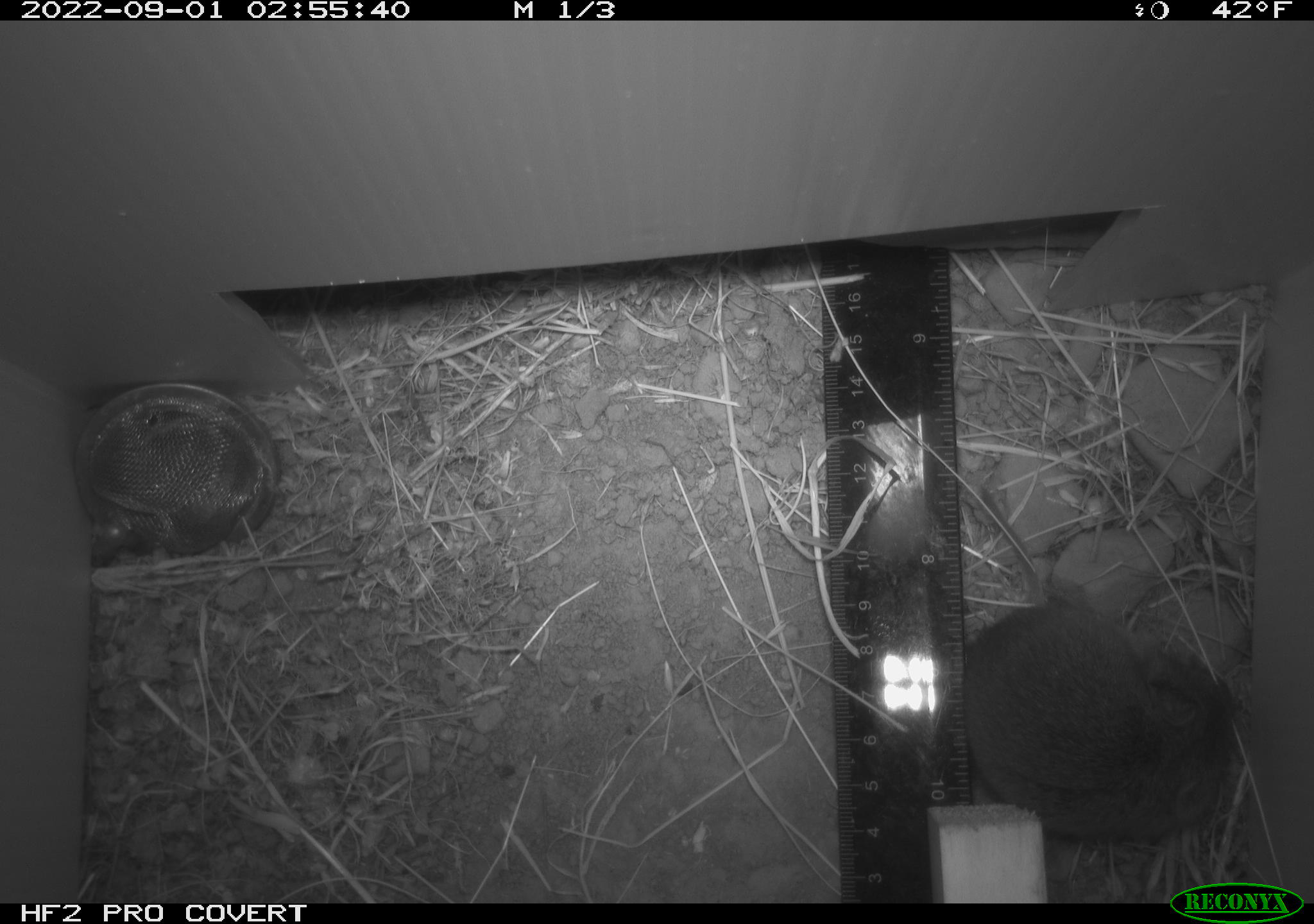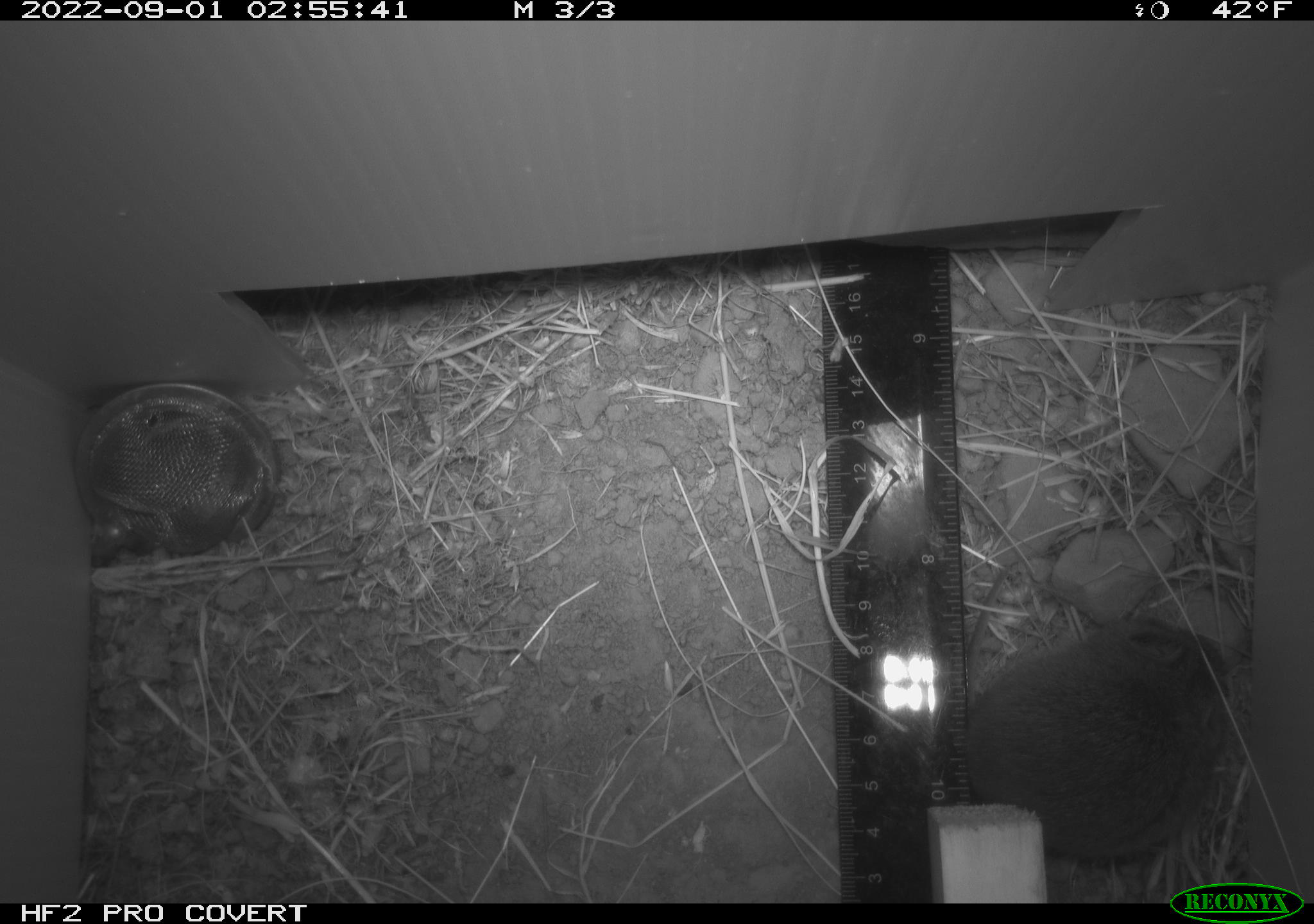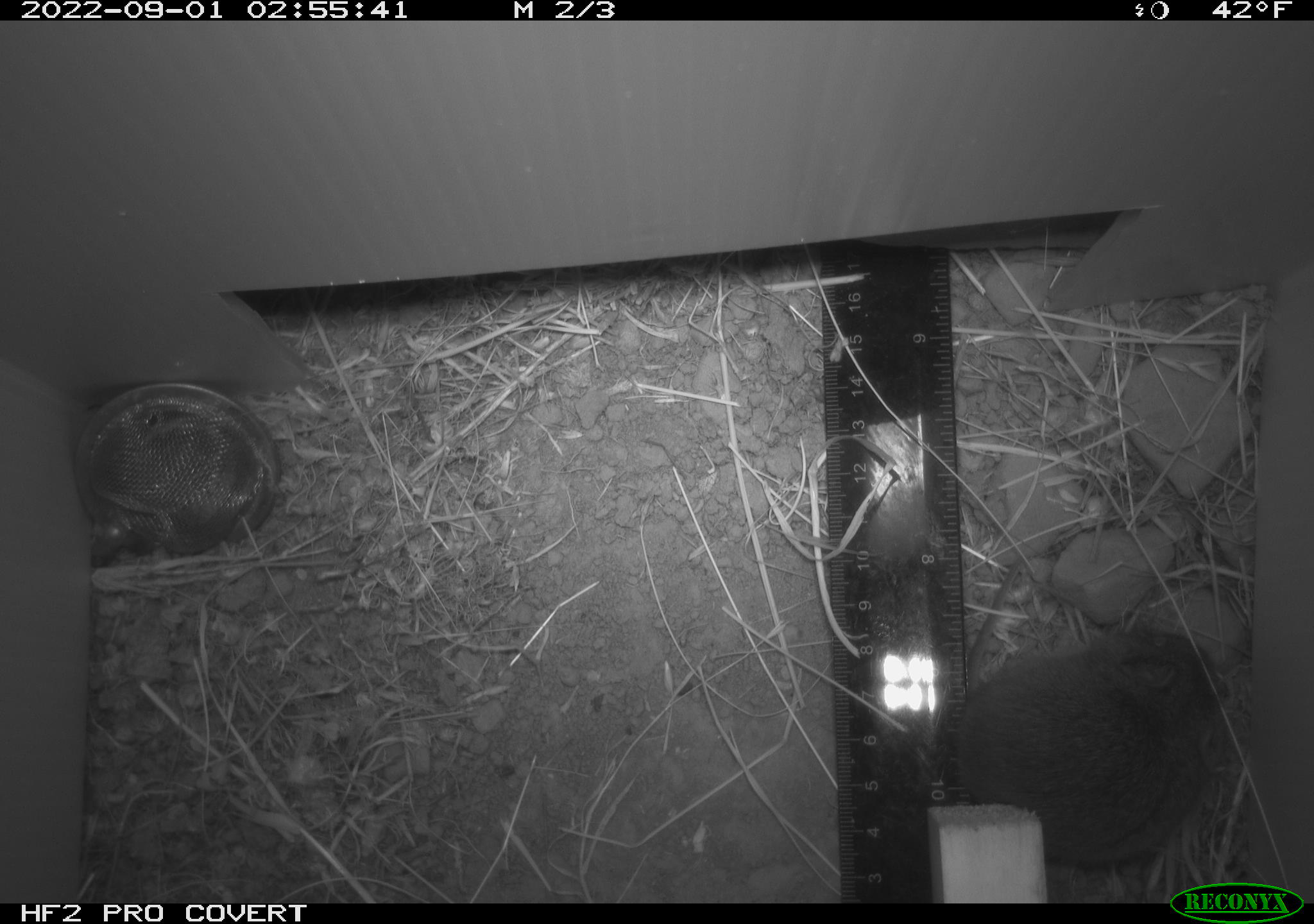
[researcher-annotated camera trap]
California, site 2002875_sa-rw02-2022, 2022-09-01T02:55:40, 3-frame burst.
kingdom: Animalia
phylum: Chordata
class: Mammalia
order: Rodentia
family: Cricetidae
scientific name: Arvicolinae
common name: voles, lemmings, and muskrats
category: arvicolinae subfamily